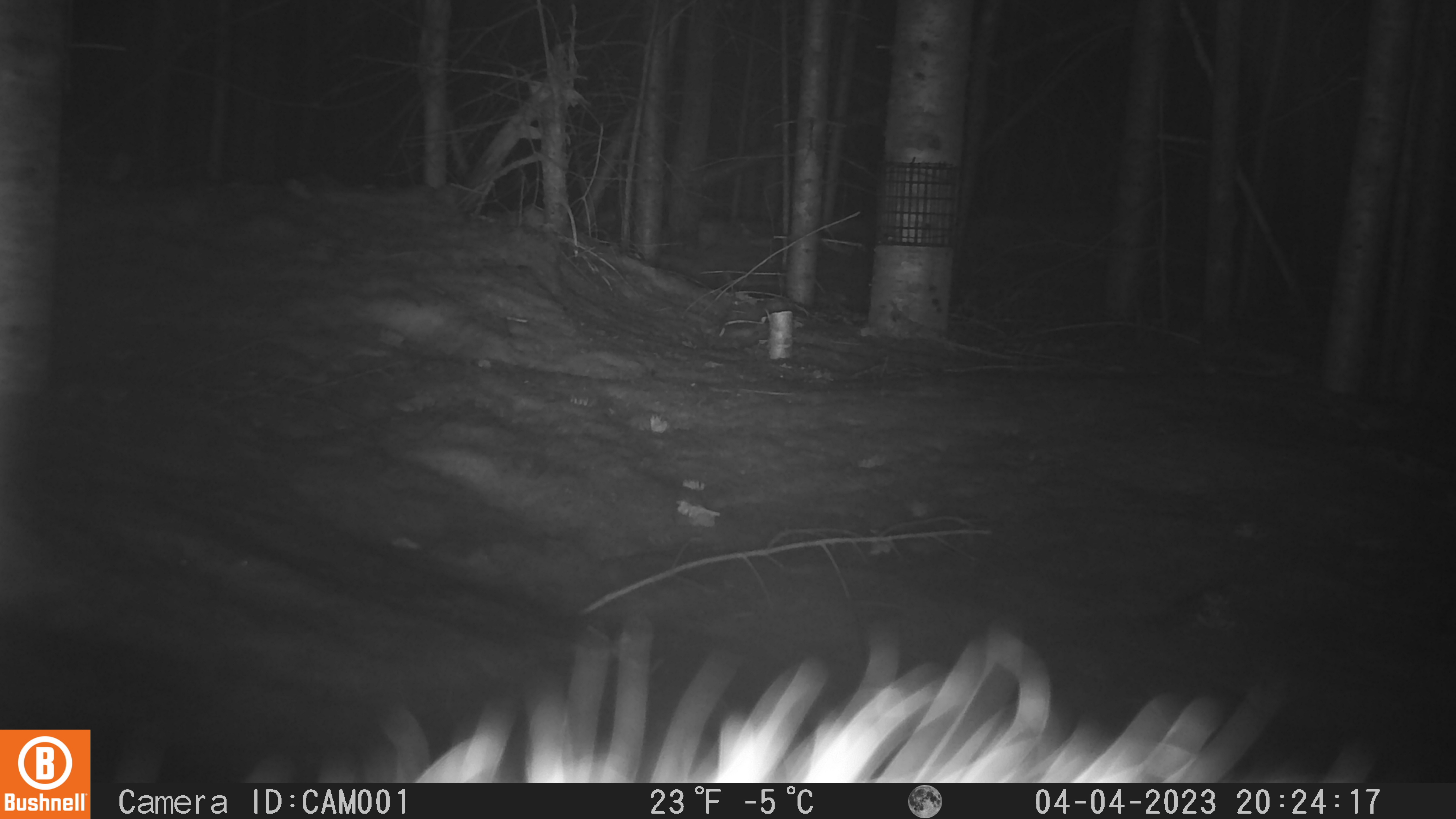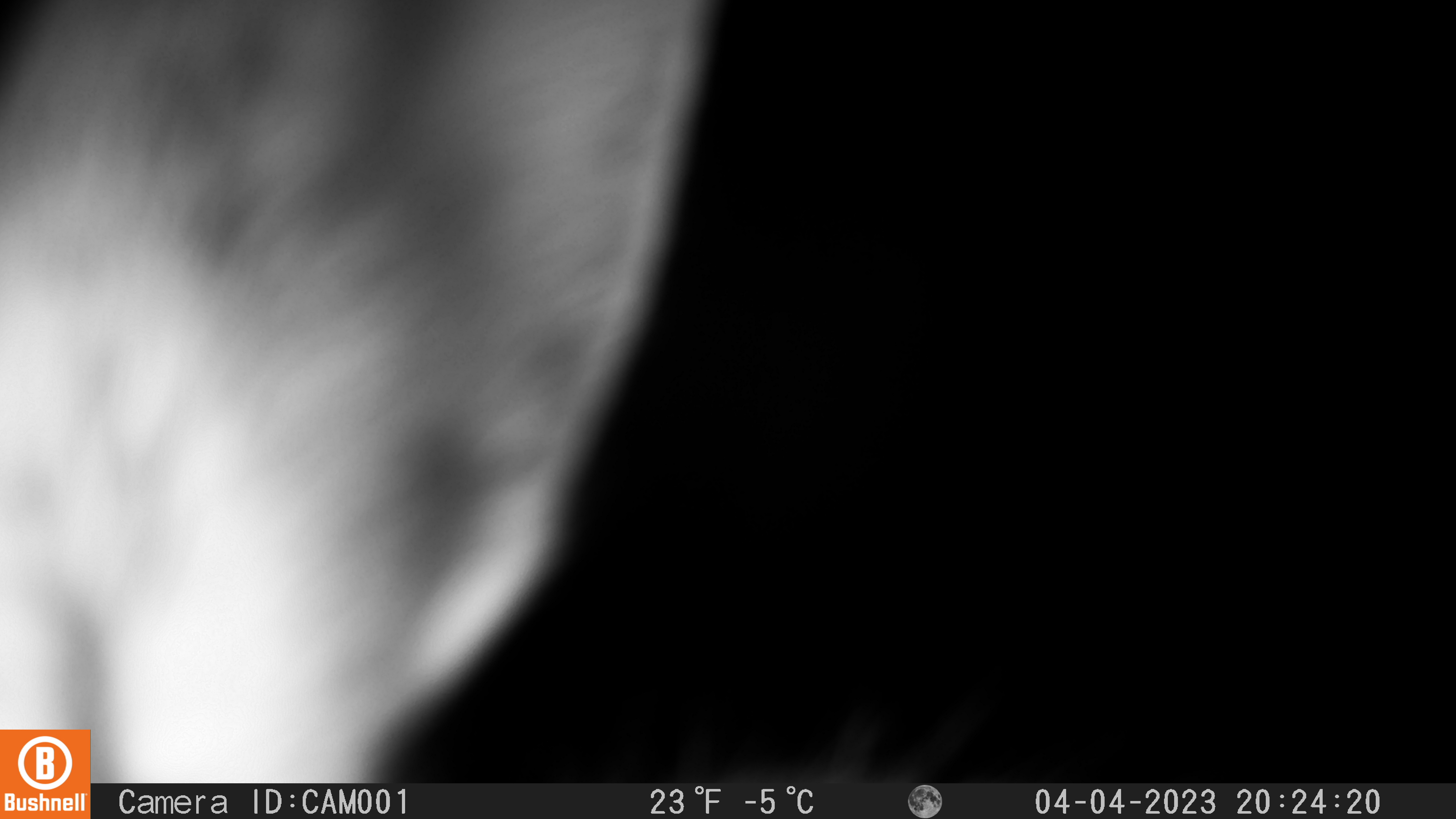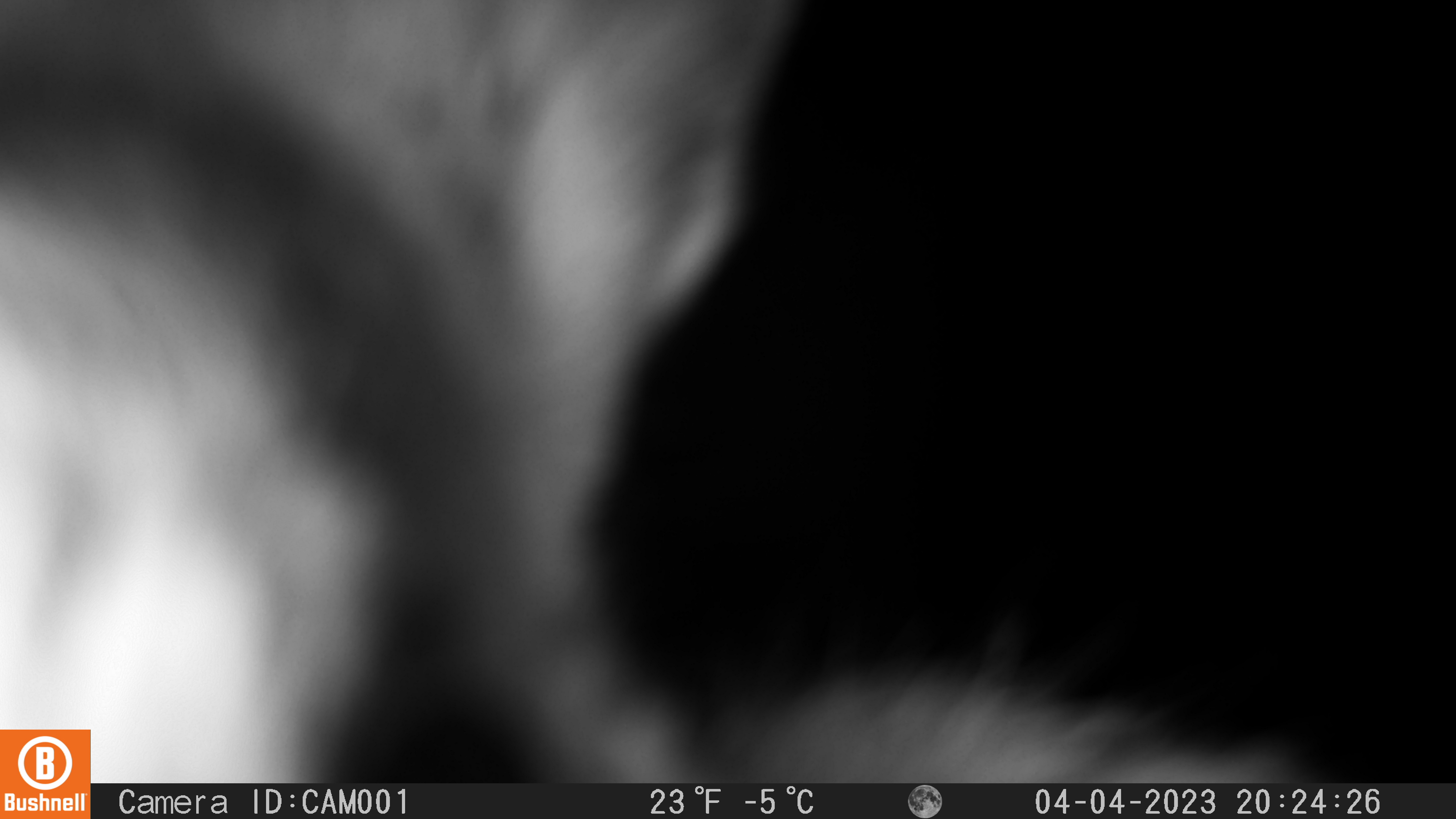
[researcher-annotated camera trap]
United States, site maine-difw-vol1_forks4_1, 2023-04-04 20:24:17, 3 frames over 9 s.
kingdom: Animalia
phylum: Chordata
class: Mammalia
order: Lagomorpha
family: Leporidae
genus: Lepus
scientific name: Lepus americanus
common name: snowshoe hare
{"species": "snowshoe hare (Lepus americanus)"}